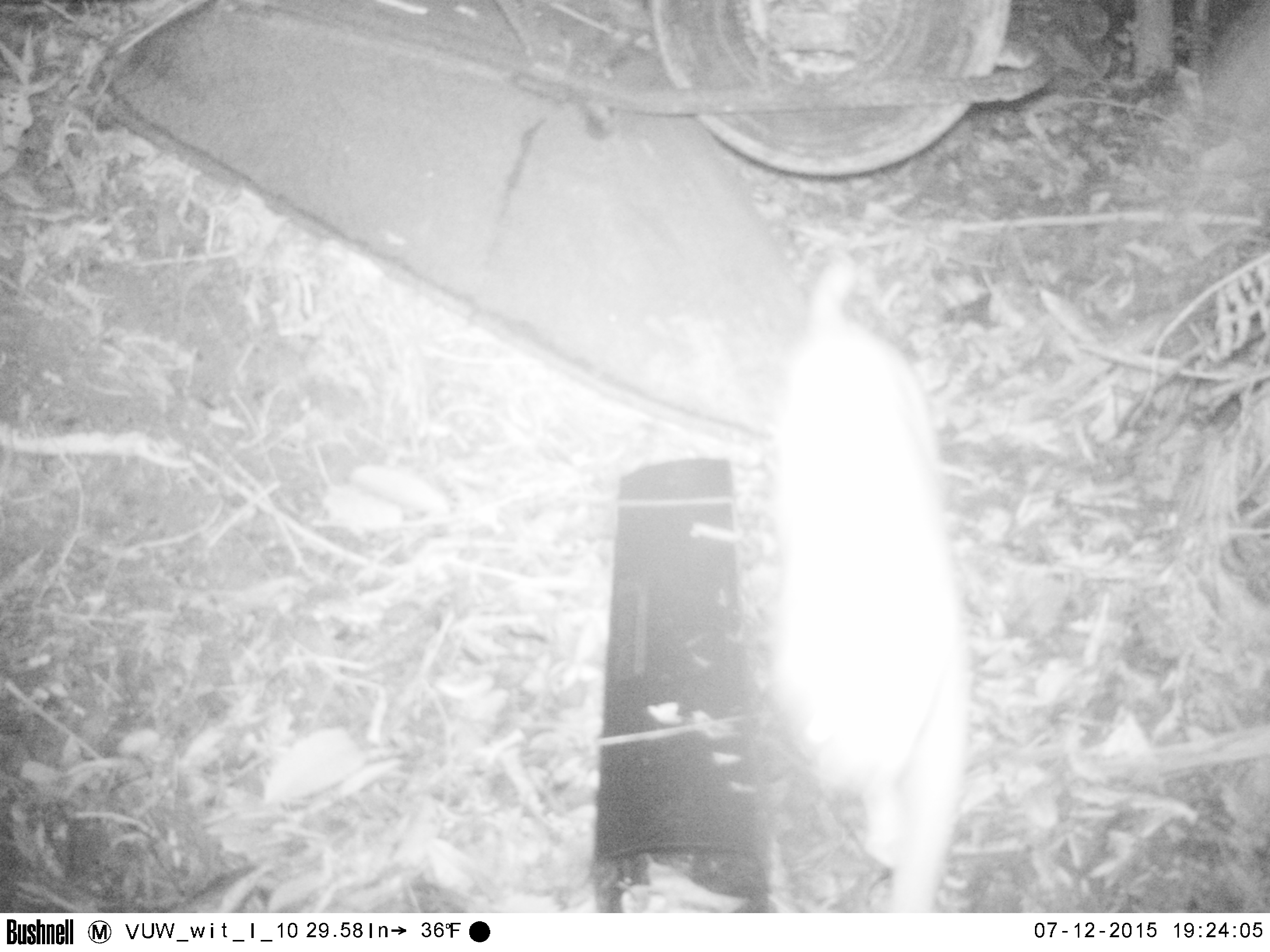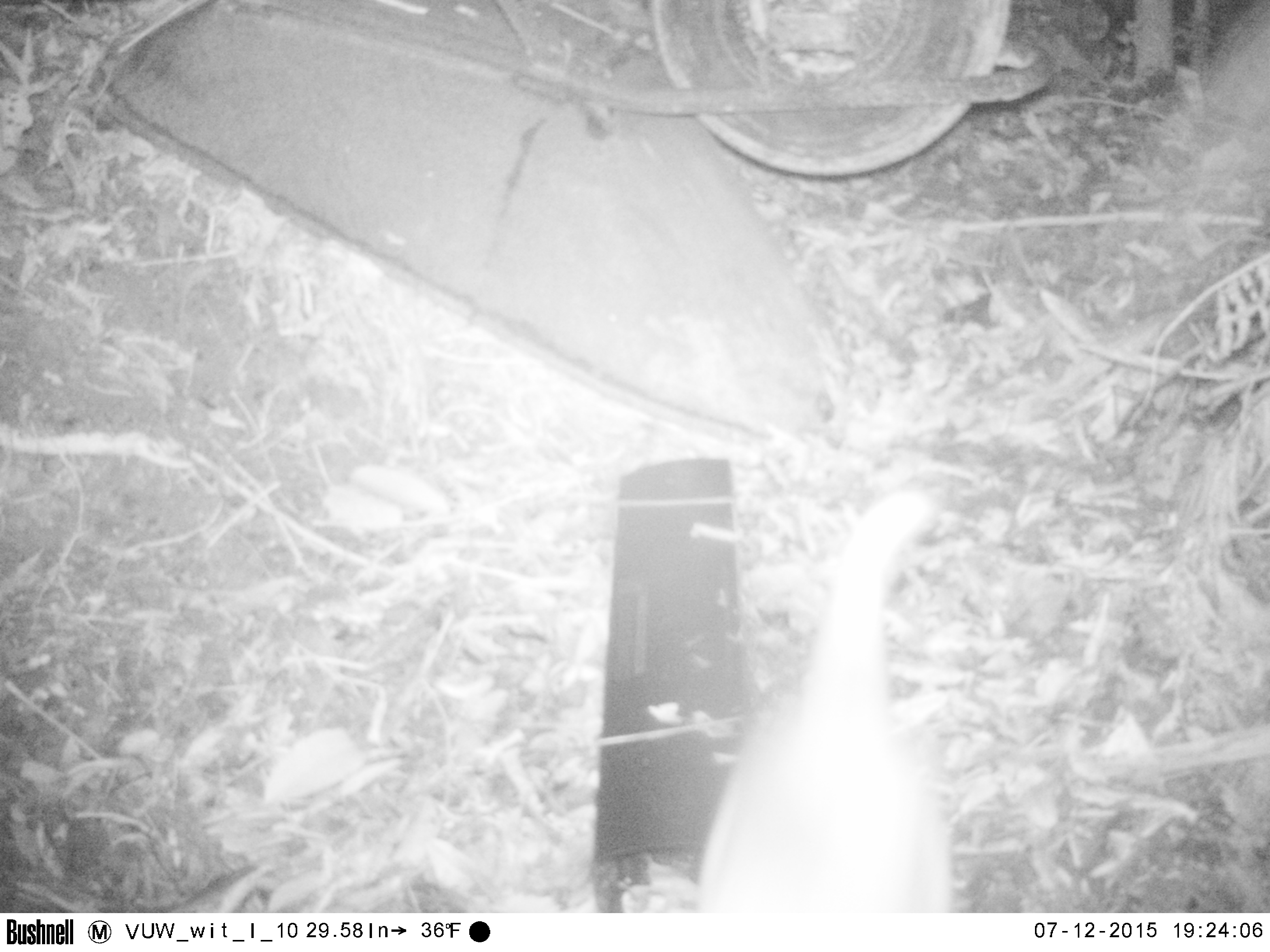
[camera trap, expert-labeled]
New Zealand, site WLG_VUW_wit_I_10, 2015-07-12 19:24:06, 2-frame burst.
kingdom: Animalia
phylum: Chordata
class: Mammalia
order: Carnivora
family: Felidae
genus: Felis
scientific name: Felis catus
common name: domestic cat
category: cat